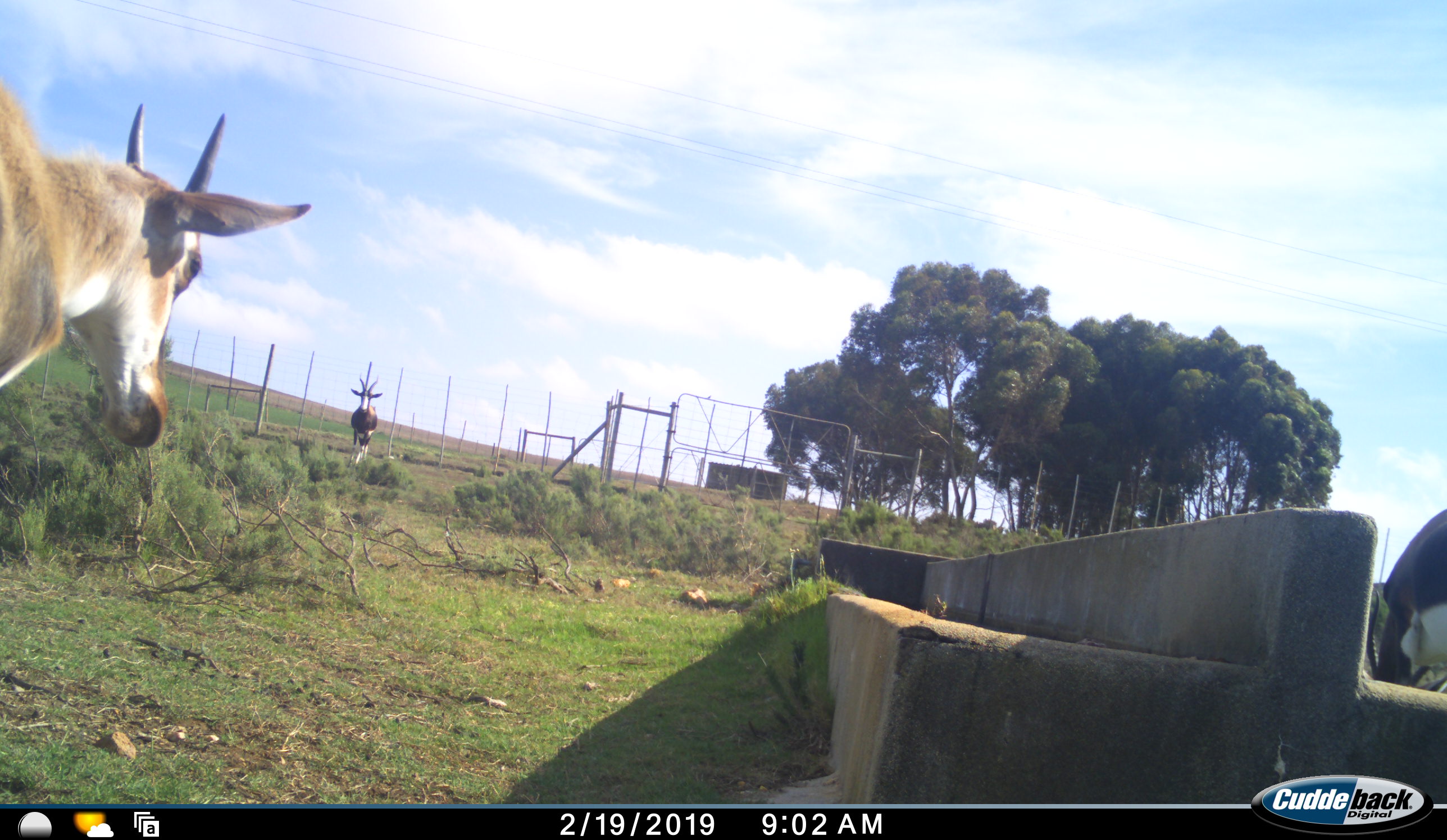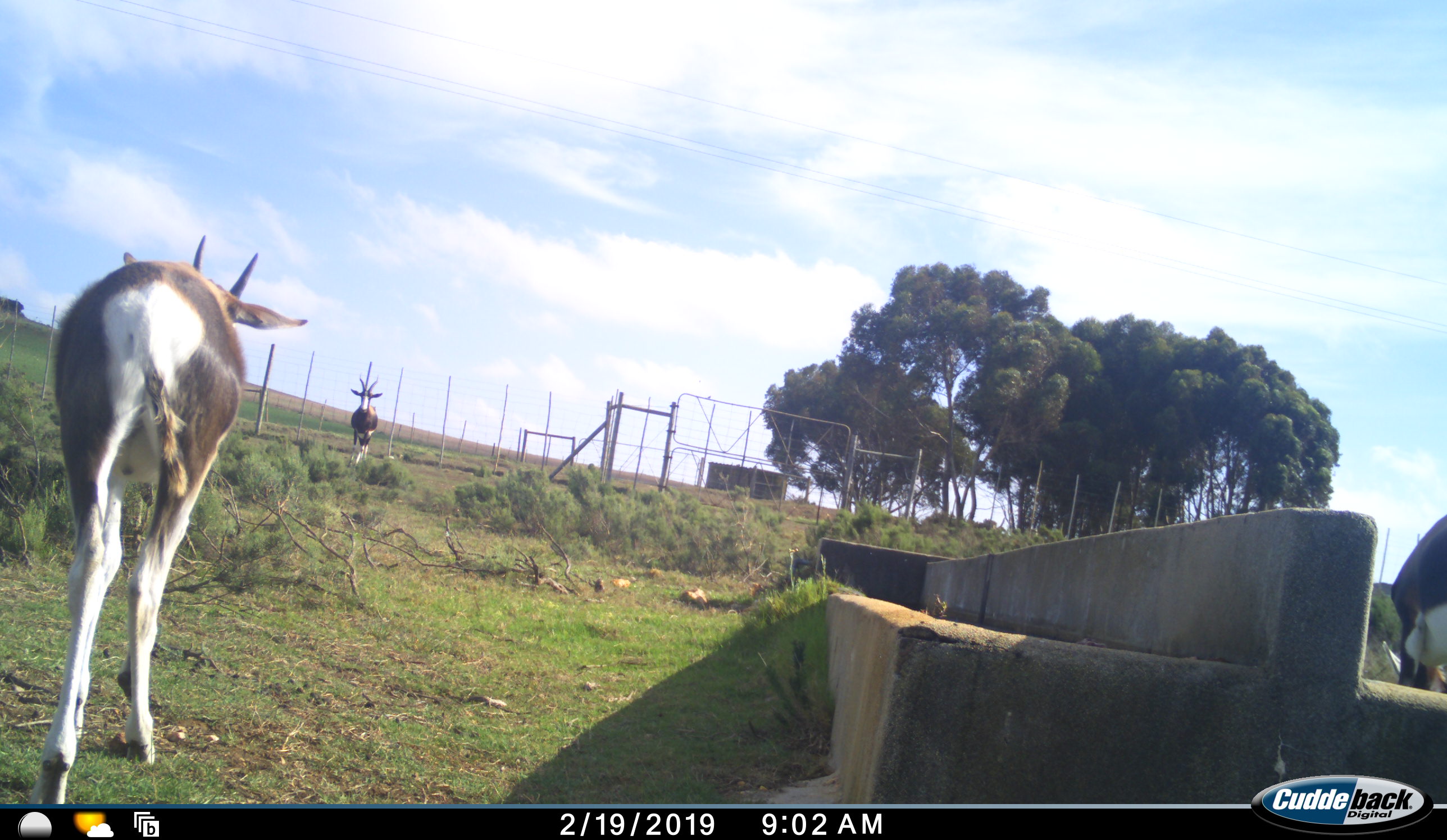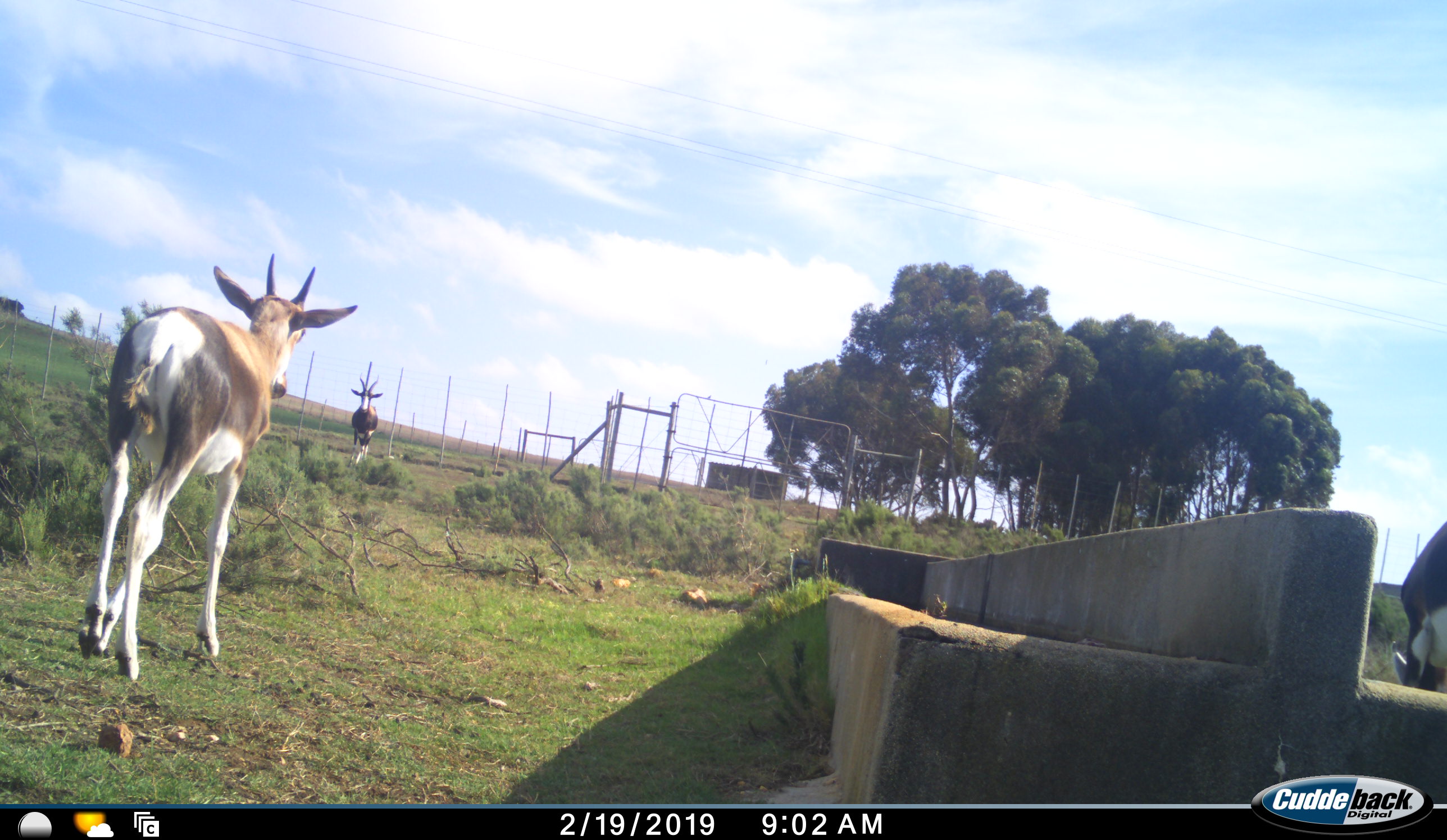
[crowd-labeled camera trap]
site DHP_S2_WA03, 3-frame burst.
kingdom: Animalia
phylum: Chordata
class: Mammalia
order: Artiodactyla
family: Bovidae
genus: Damaliscus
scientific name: Damaliscus pygargus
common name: bontebok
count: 3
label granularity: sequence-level